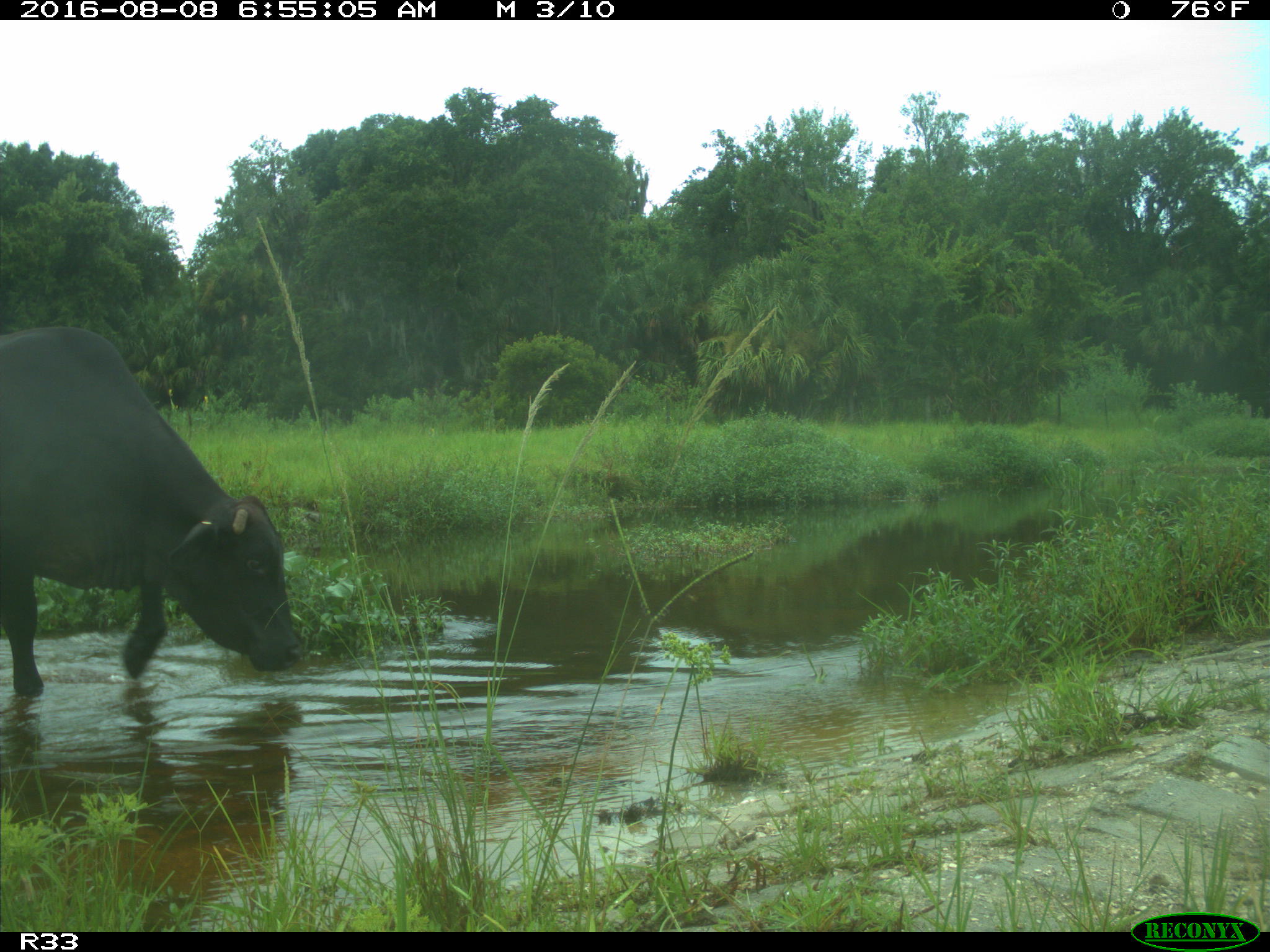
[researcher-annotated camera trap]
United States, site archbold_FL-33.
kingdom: Animalia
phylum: Chordata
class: Mammalia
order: Artiodactyla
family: Bovidae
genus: Bos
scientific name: Bos taurus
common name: domestic cow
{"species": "Bos taurus (domestic cow)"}